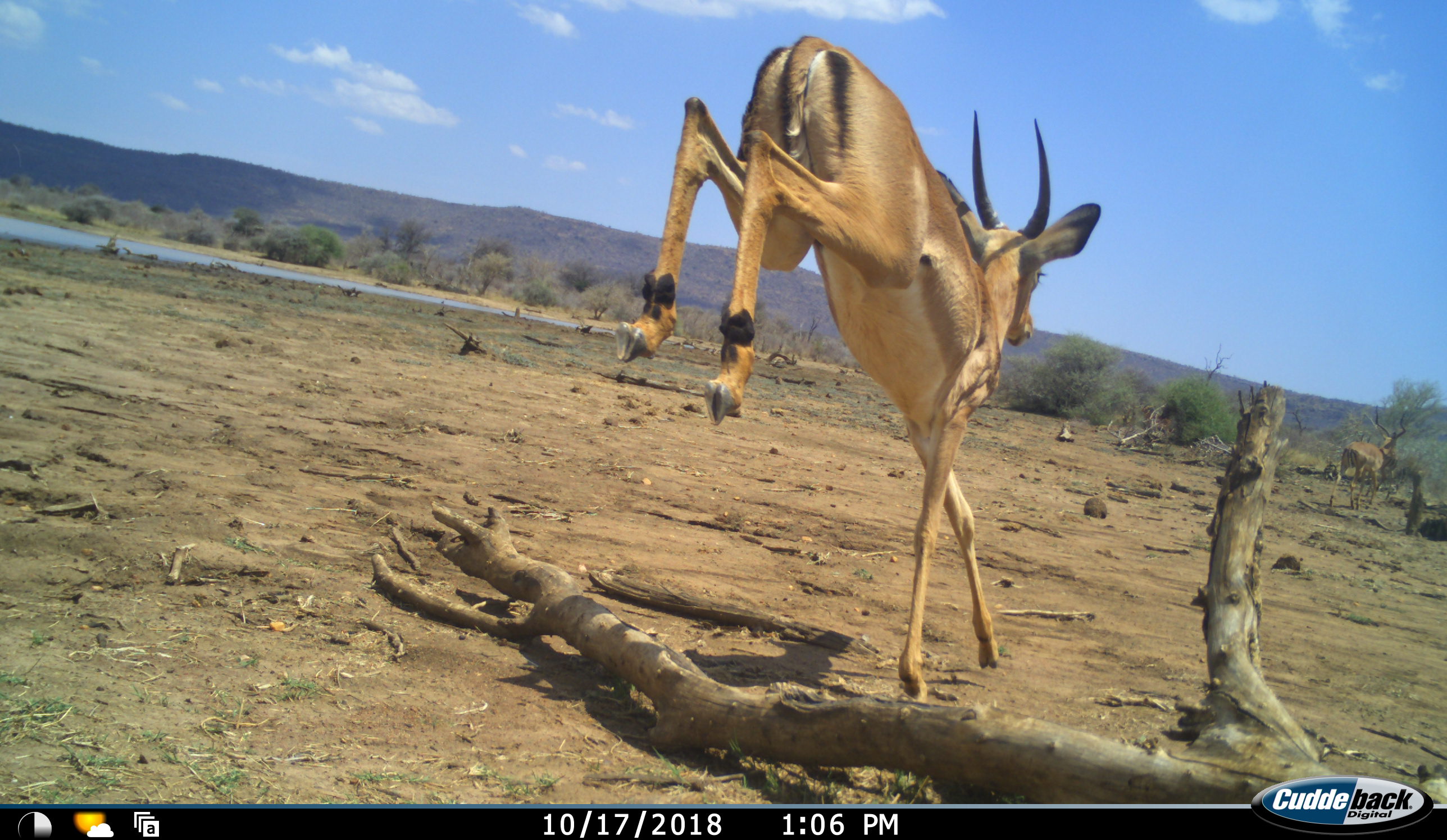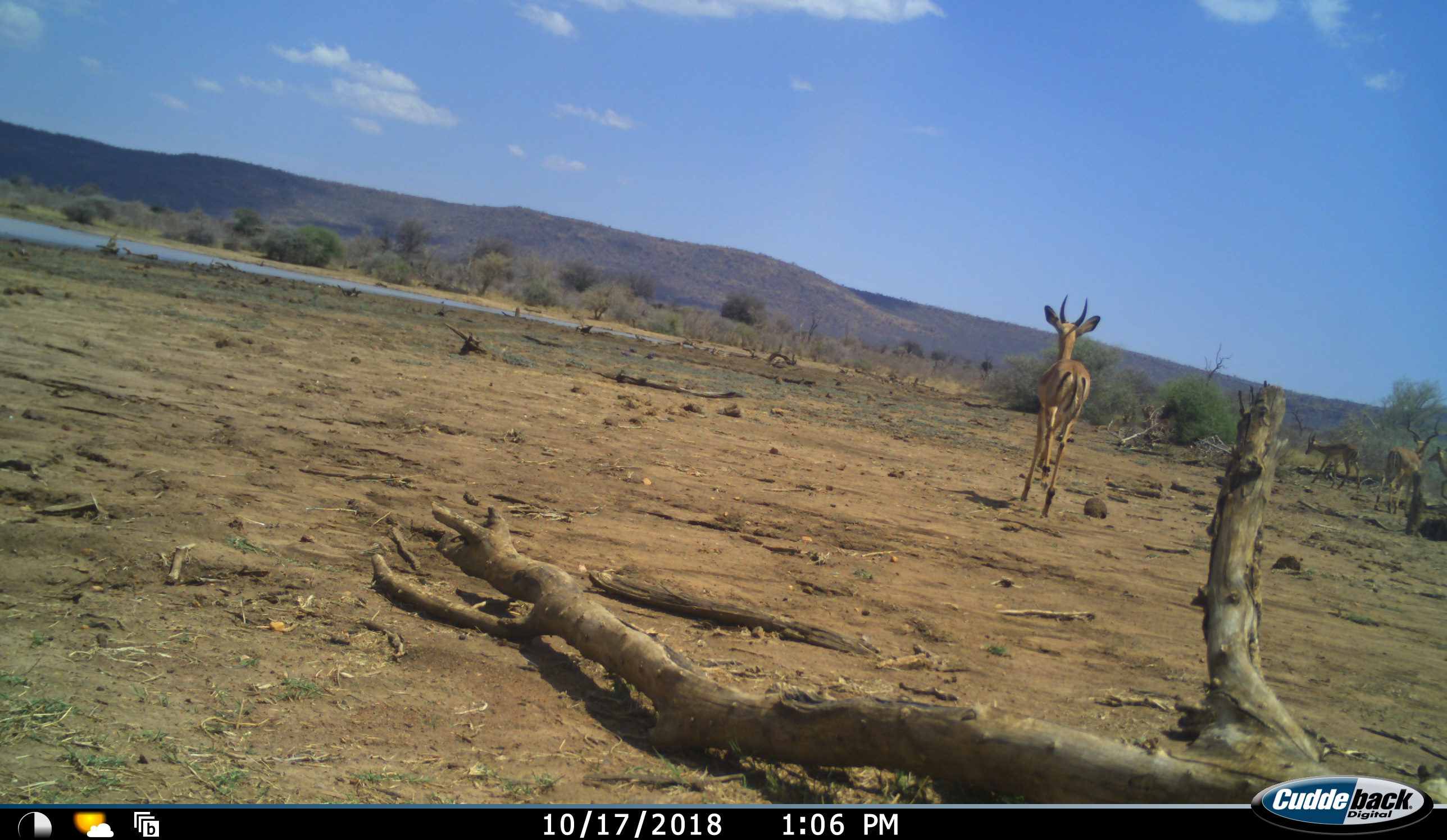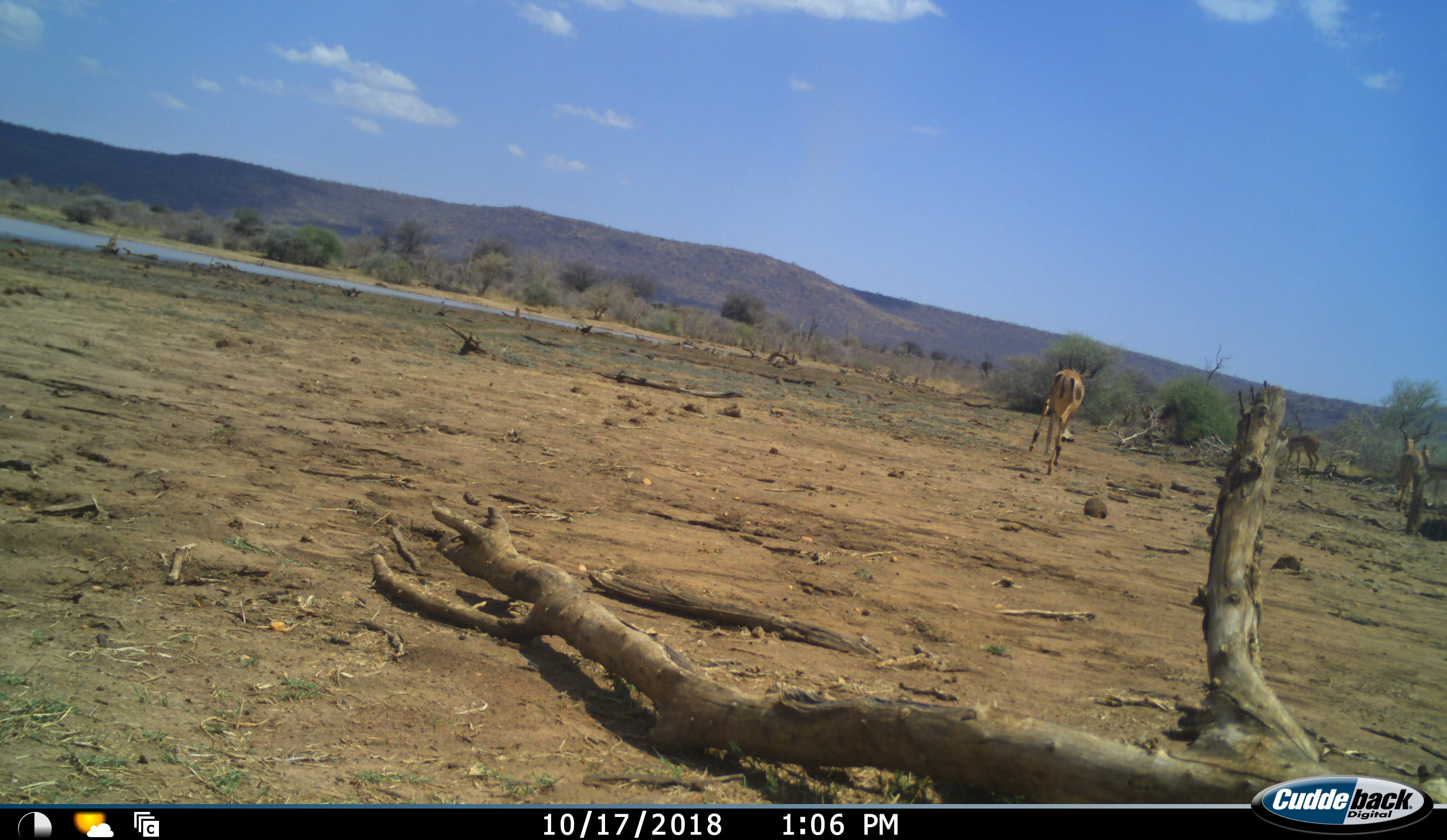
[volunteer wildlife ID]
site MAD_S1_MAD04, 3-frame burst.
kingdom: Animalia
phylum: Chordata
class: Mammalia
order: Artiodactyla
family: Bovidae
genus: Aepyceros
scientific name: Aepyceros melampus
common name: impala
Impala (Aepyceros melampus), count 3. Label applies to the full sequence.